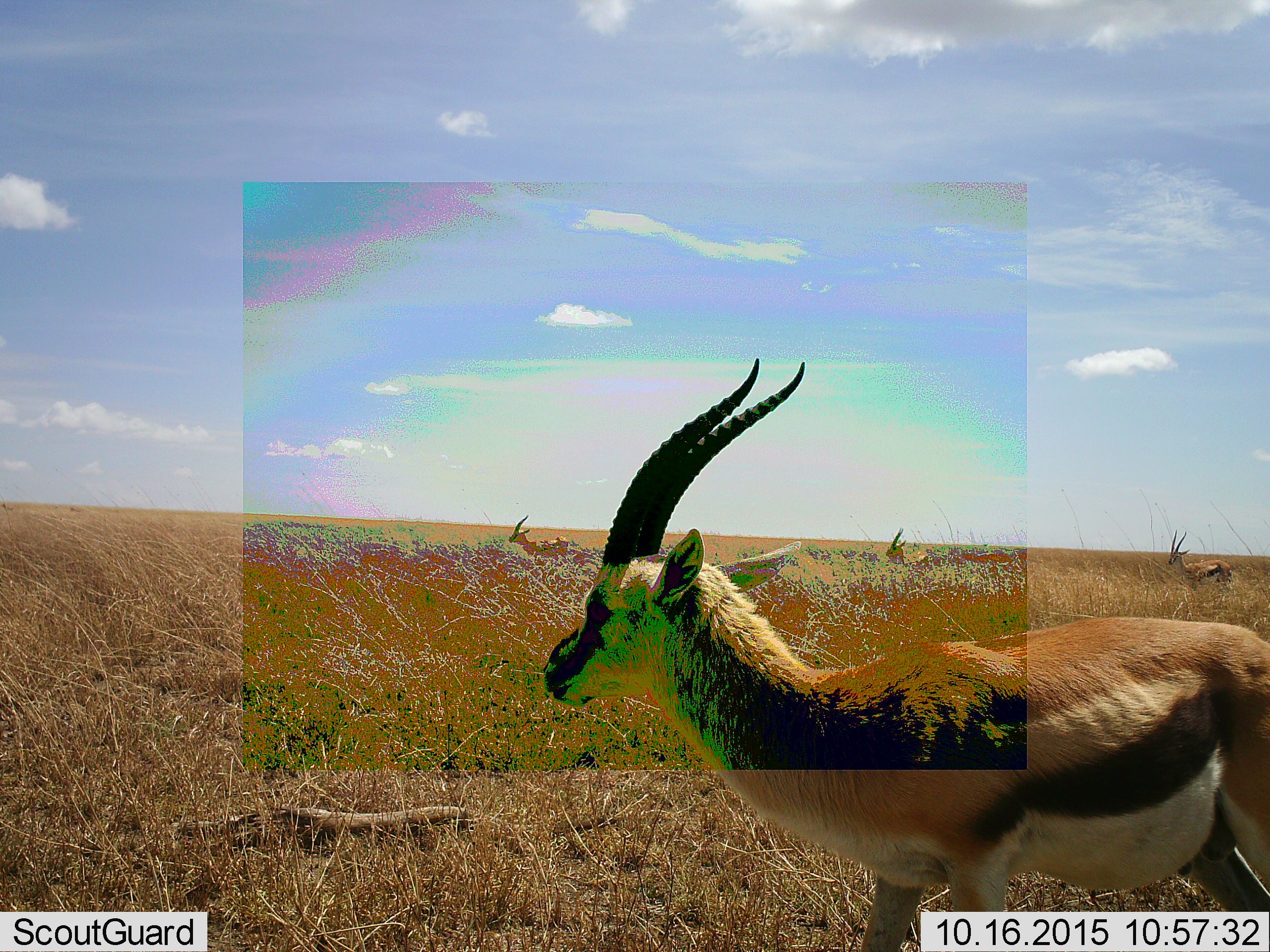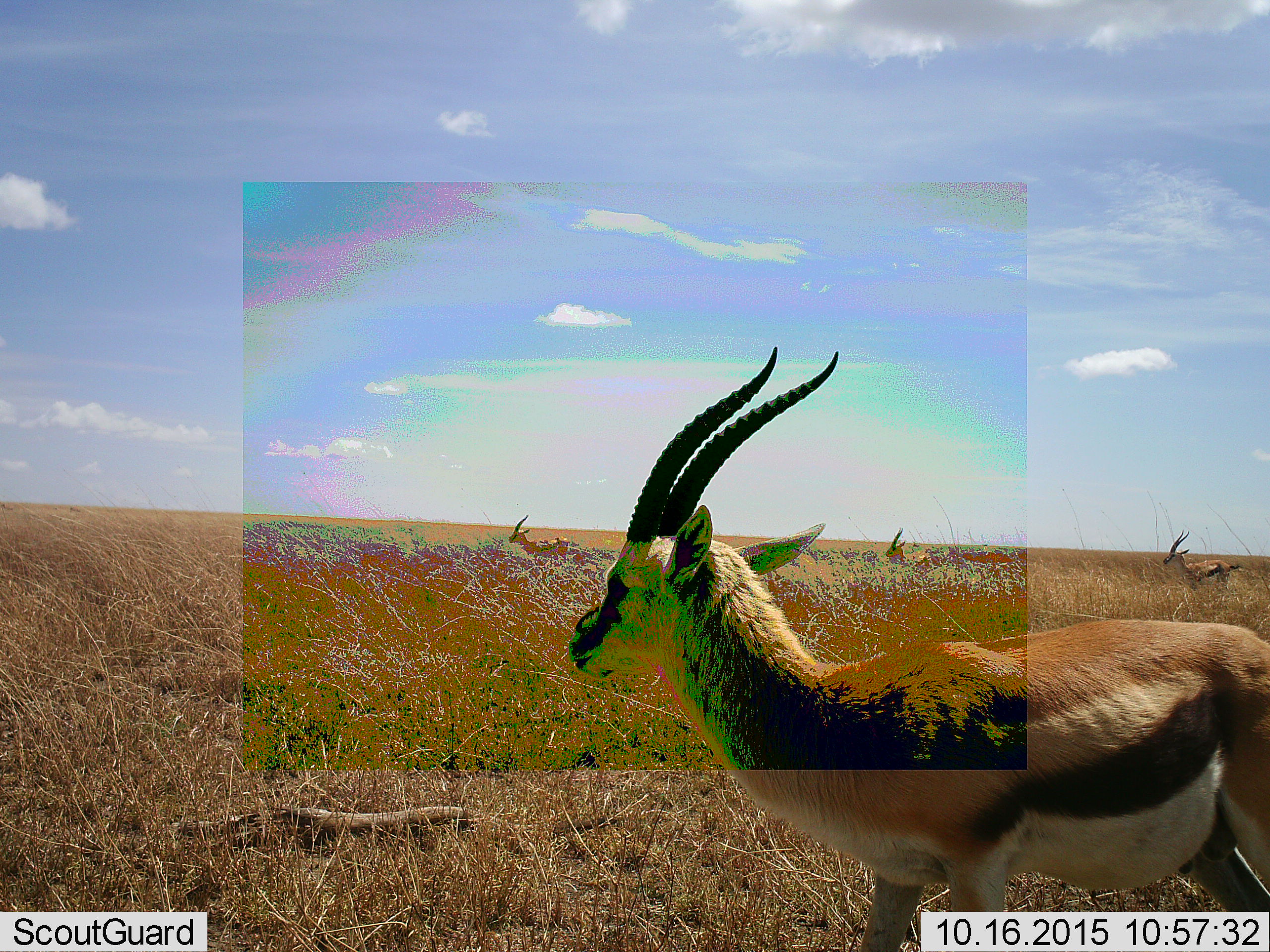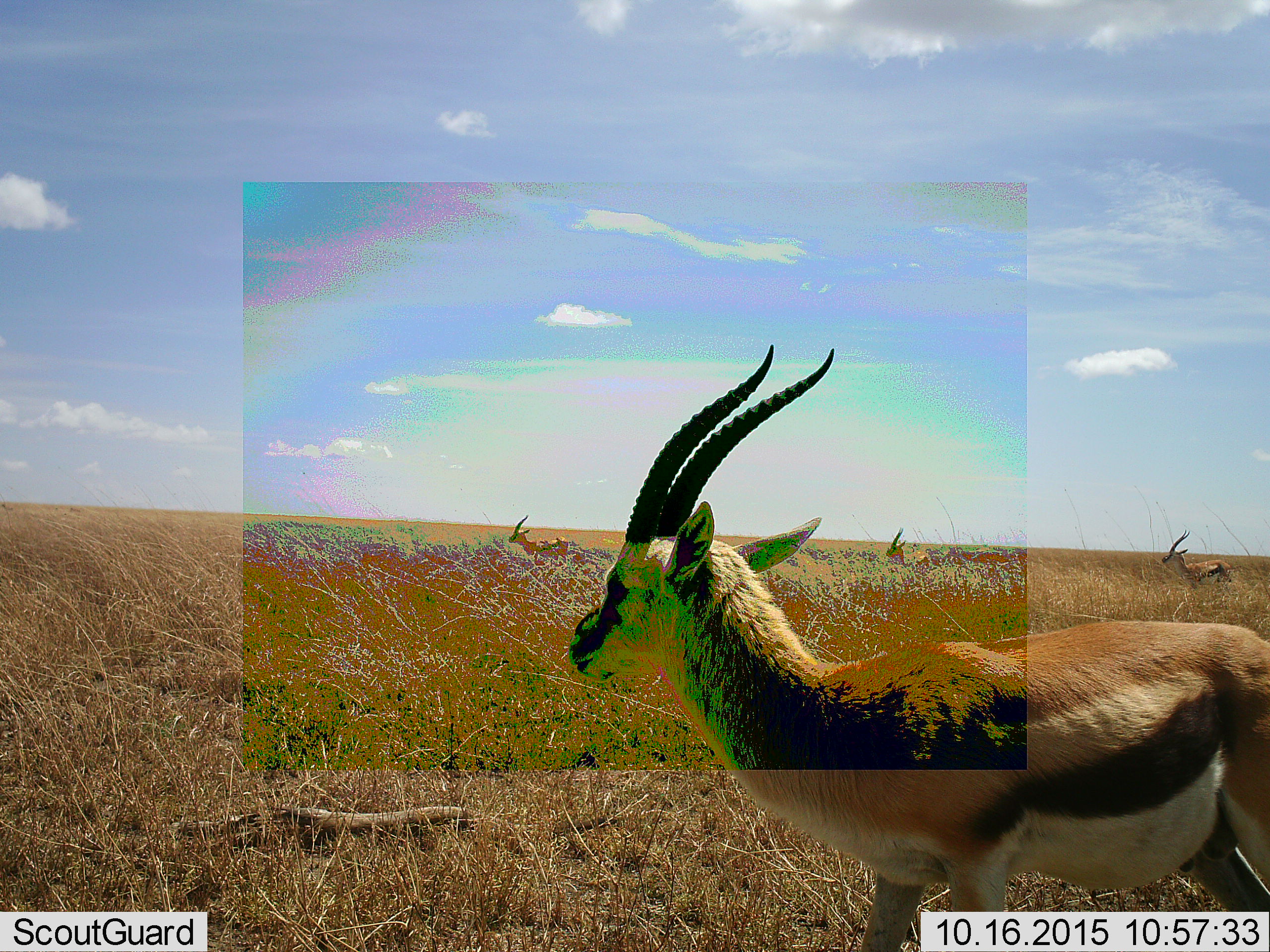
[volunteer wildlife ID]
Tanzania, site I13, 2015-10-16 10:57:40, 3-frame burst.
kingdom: Animalia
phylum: Chordata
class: Mammalia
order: Artiodactyla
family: Bovidae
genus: Eudorcas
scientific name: Eudorcas thomsonii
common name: thomson's gazelle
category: gazellethomsons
Gazellethomsons (thomson's gazelle) (Eudorcas thomsonii), count 4. Behavior (volunteer vote fractions): standing 89%, resting 11%, moving 11%, interacting 0%. Young present (vote fraction): 0%. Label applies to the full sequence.